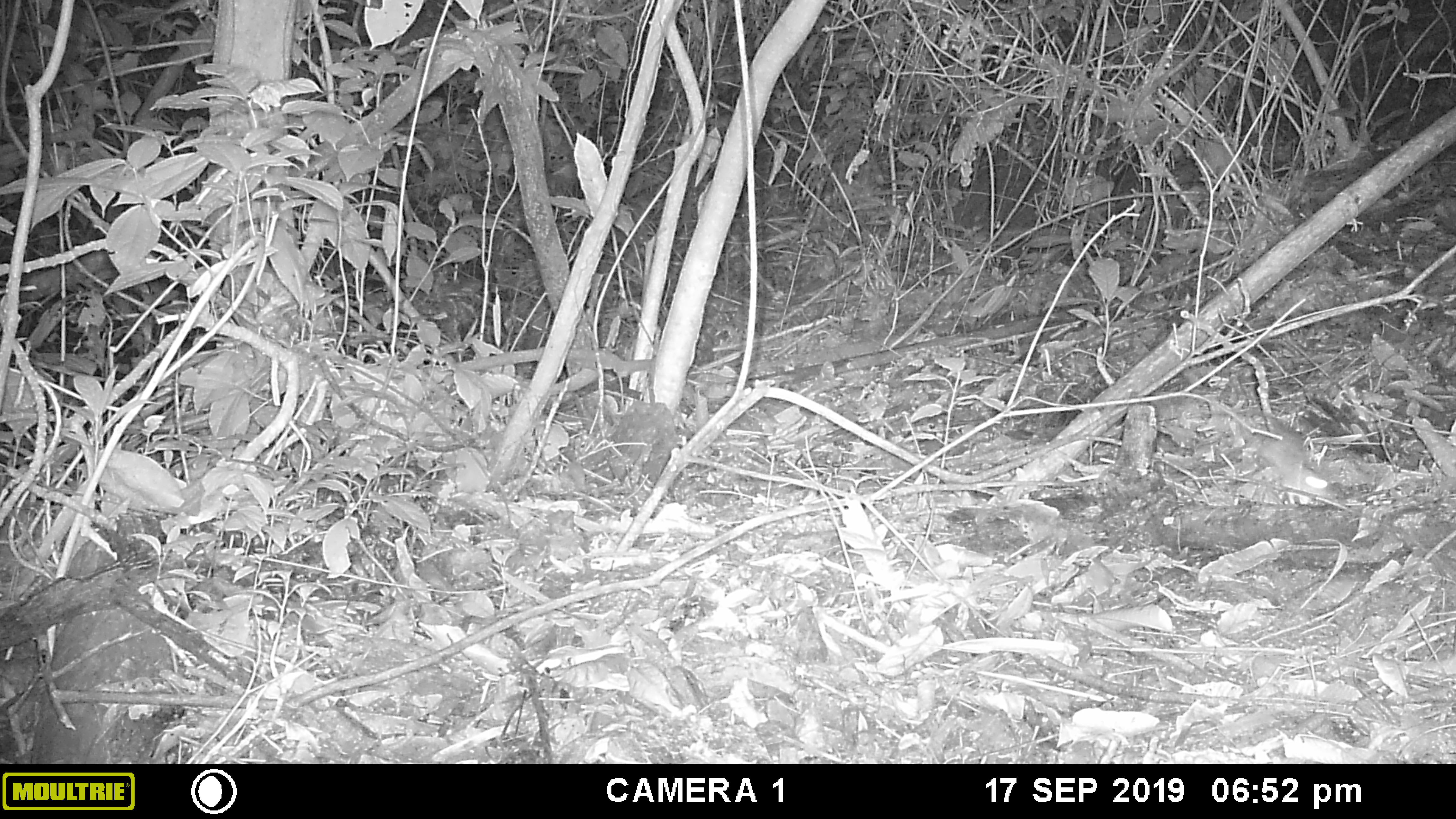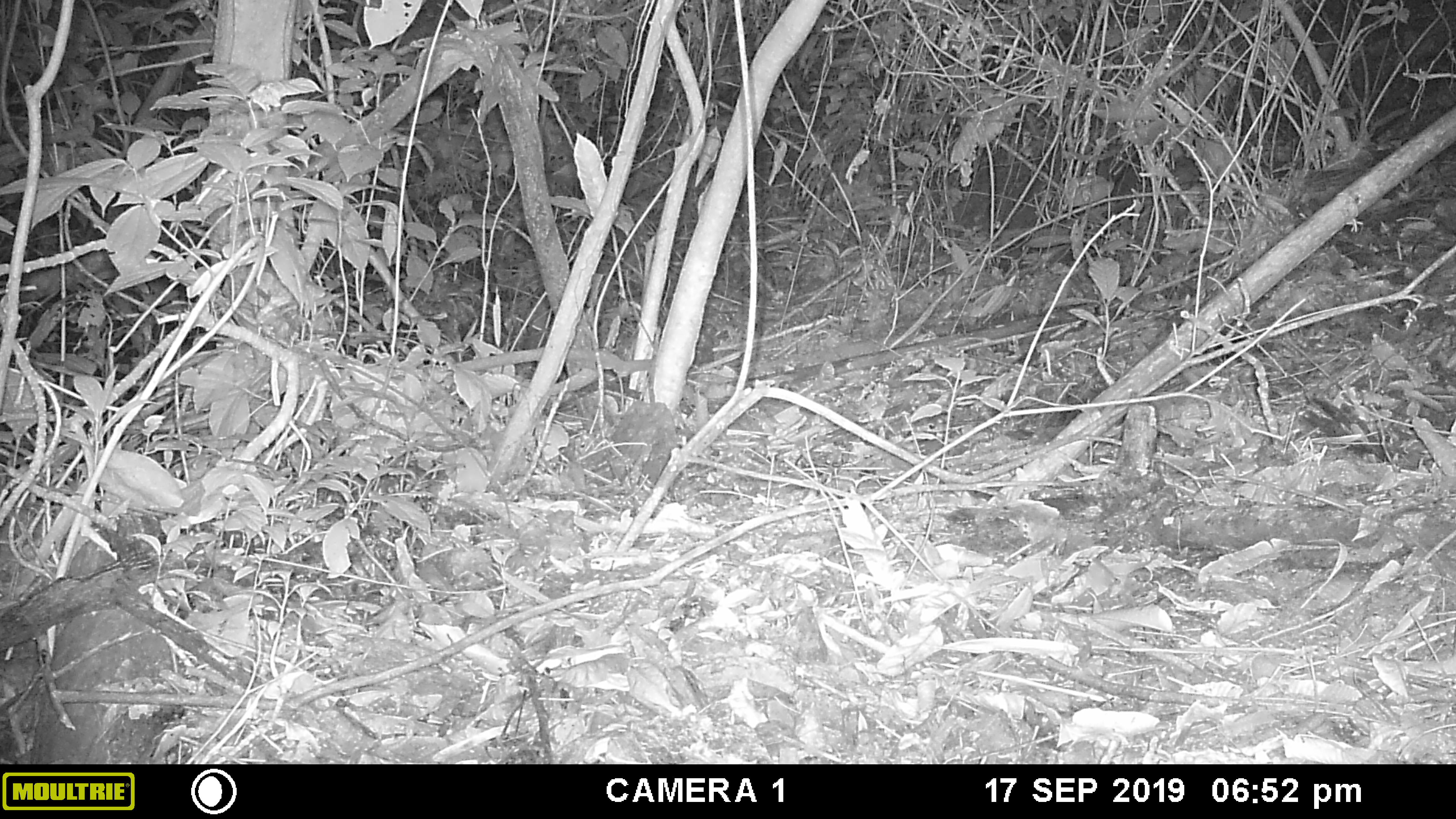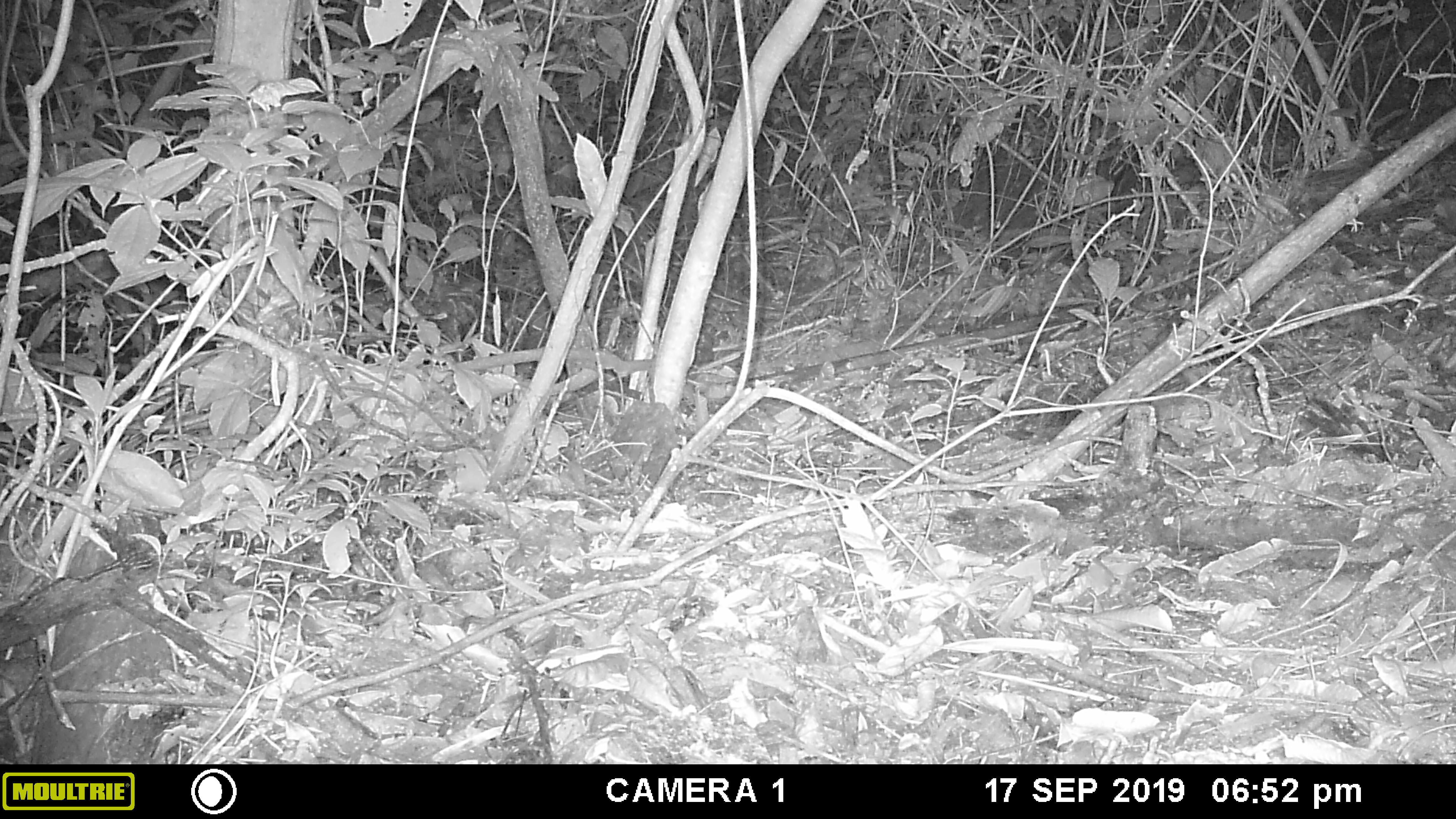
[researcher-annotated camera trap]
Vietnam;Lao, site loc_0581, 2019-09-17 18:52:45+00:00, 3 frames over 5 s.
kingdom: Animalia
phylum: Chordata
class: Mammalia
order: Rodentia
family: Muridae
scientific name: Muridae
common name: old-world mice and rats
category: unidentified murid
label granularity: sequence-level